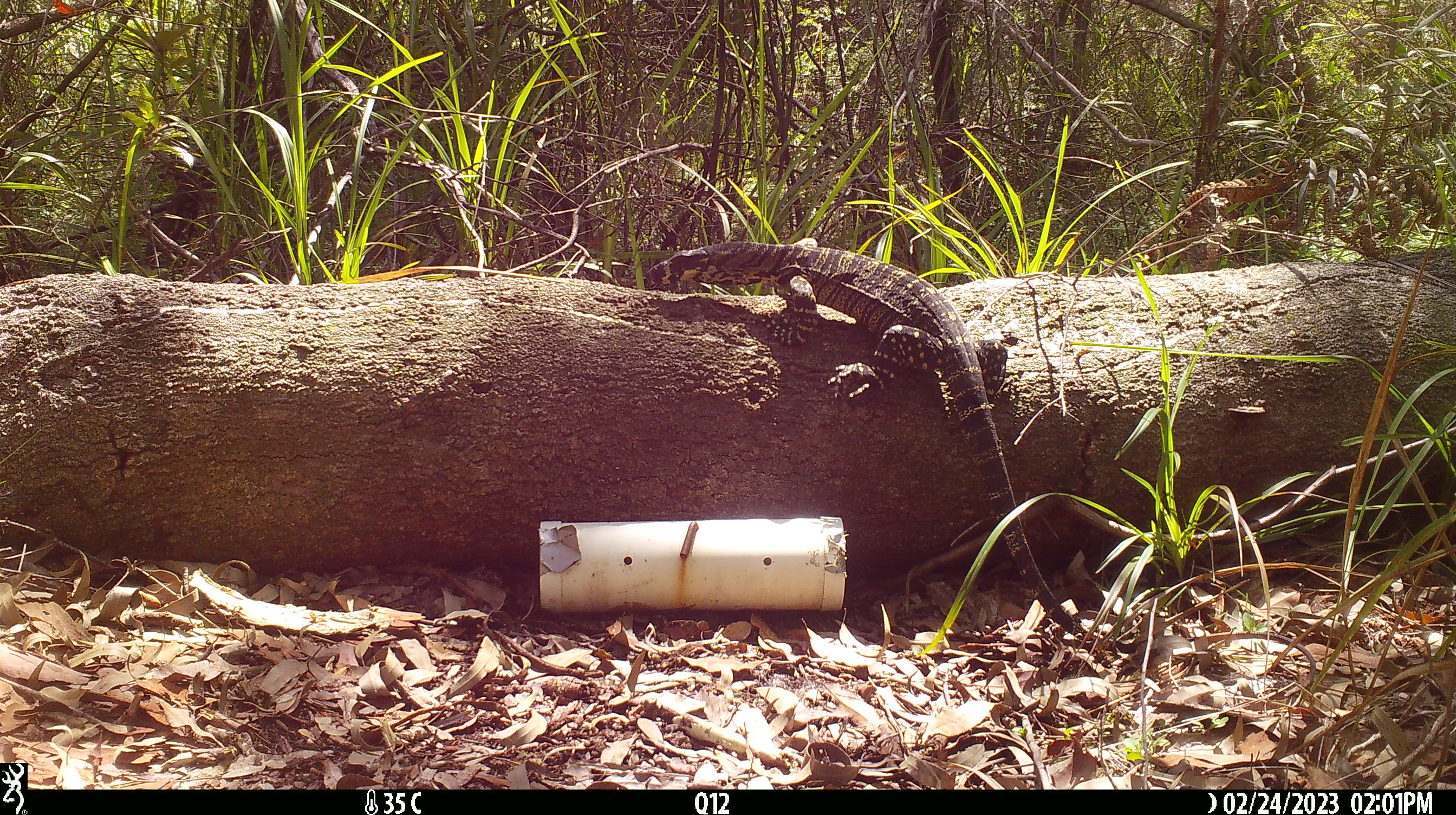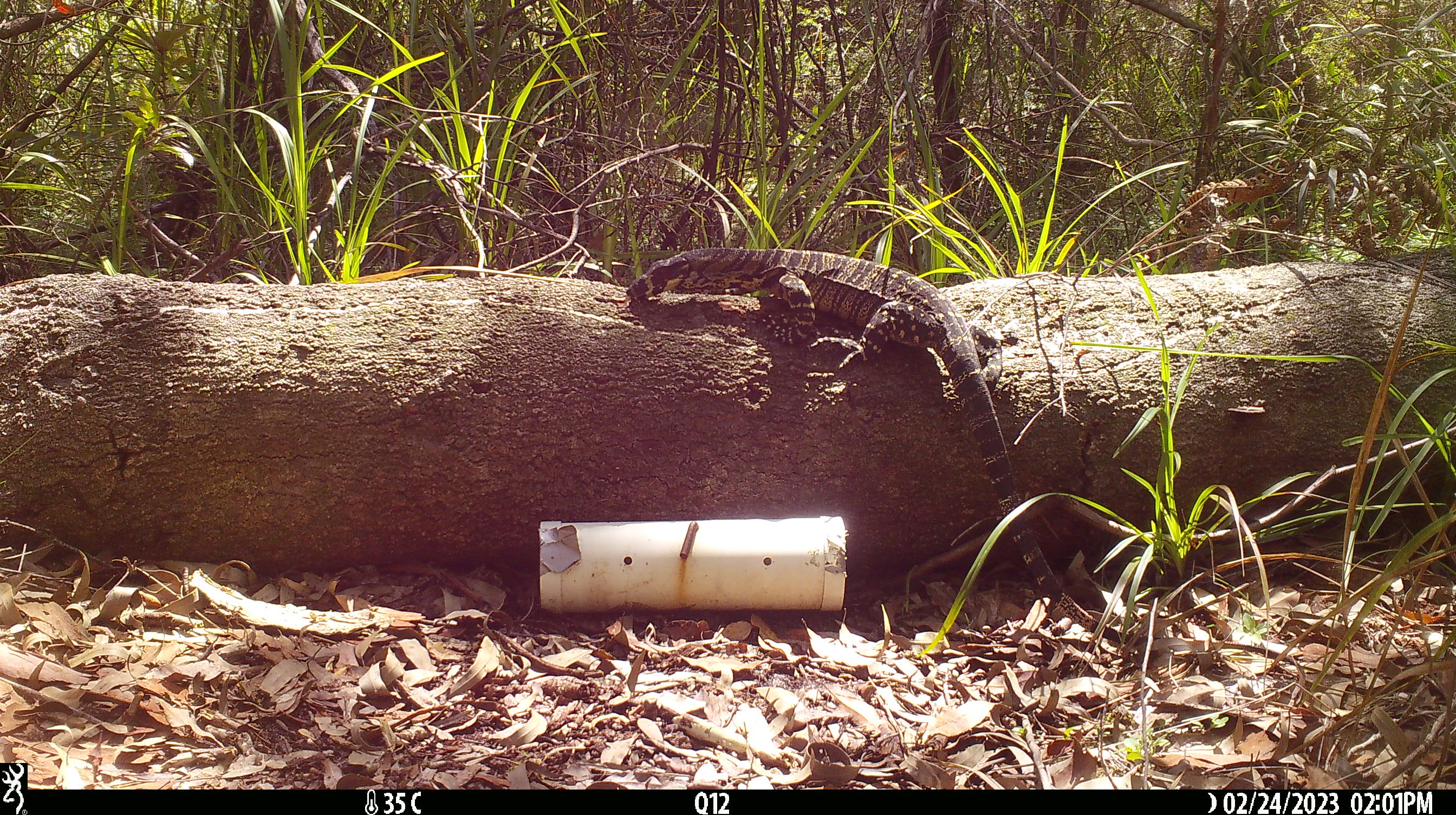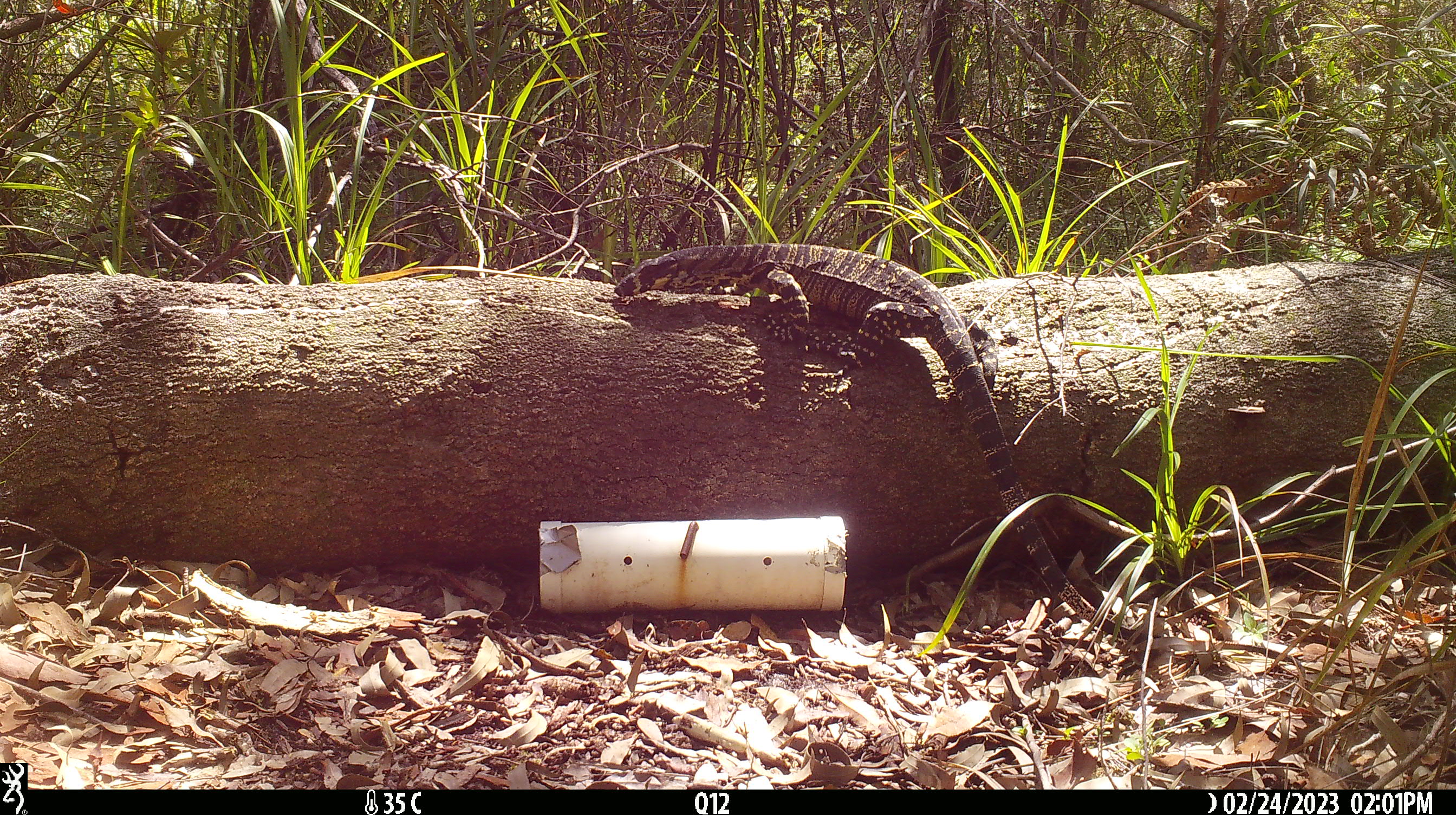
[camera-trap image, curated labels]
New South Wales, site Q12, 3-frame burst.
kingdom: Animalia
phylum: Chordata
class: Reptilia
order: Squamata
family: Varanidae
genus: Varanus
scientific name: Varanus varius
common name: lace monitor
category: goanna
Goanna (lace monitor) (Varanus varius).